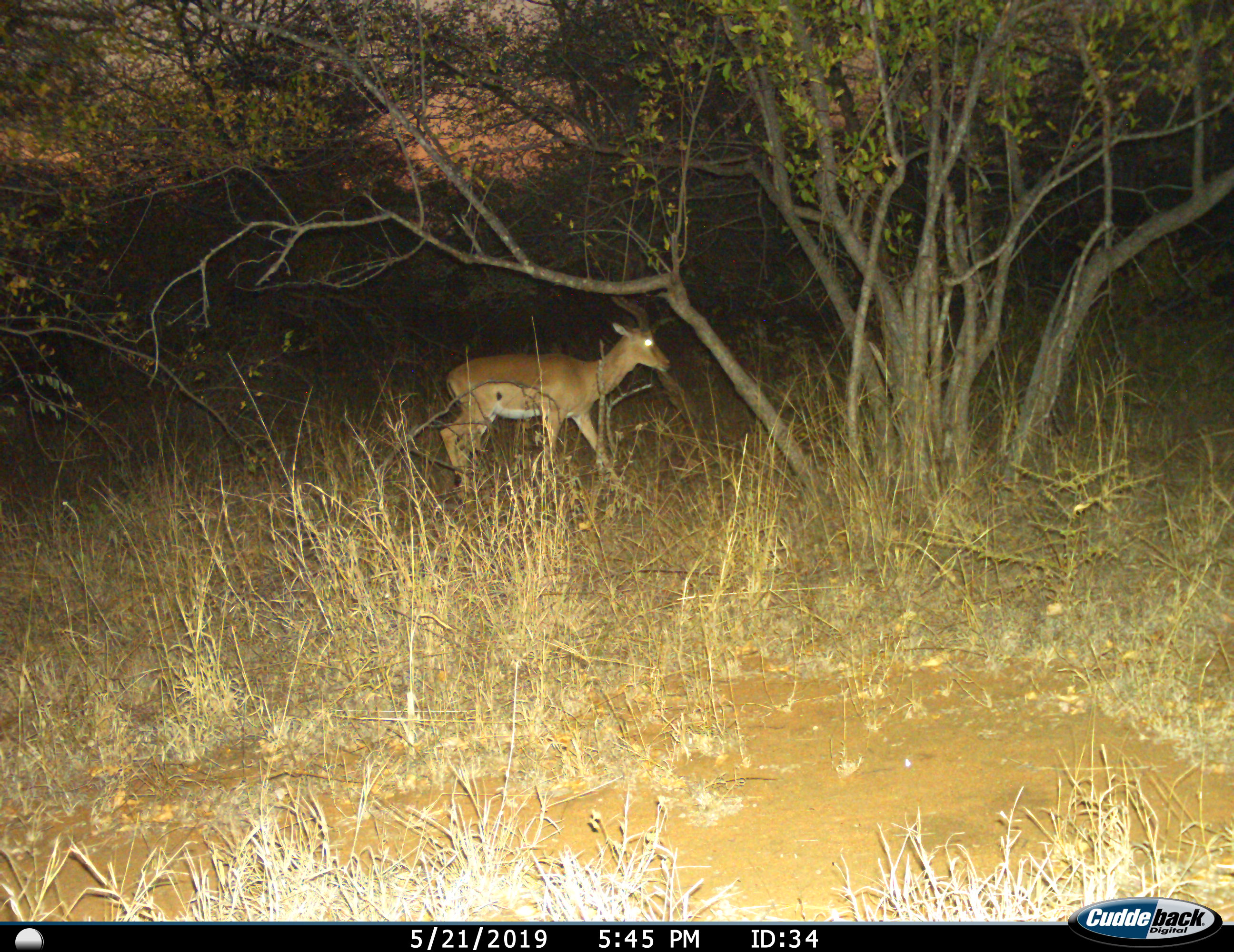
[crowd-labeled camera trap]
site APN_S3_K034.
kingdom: Animalia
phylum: Chordata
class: Mammalia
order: Artiodactyla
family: Bovidae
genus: Aepyceros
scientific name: Aepyceros melampus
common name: impala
Impala (Aepyceros melampus), count 1. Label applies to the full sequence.